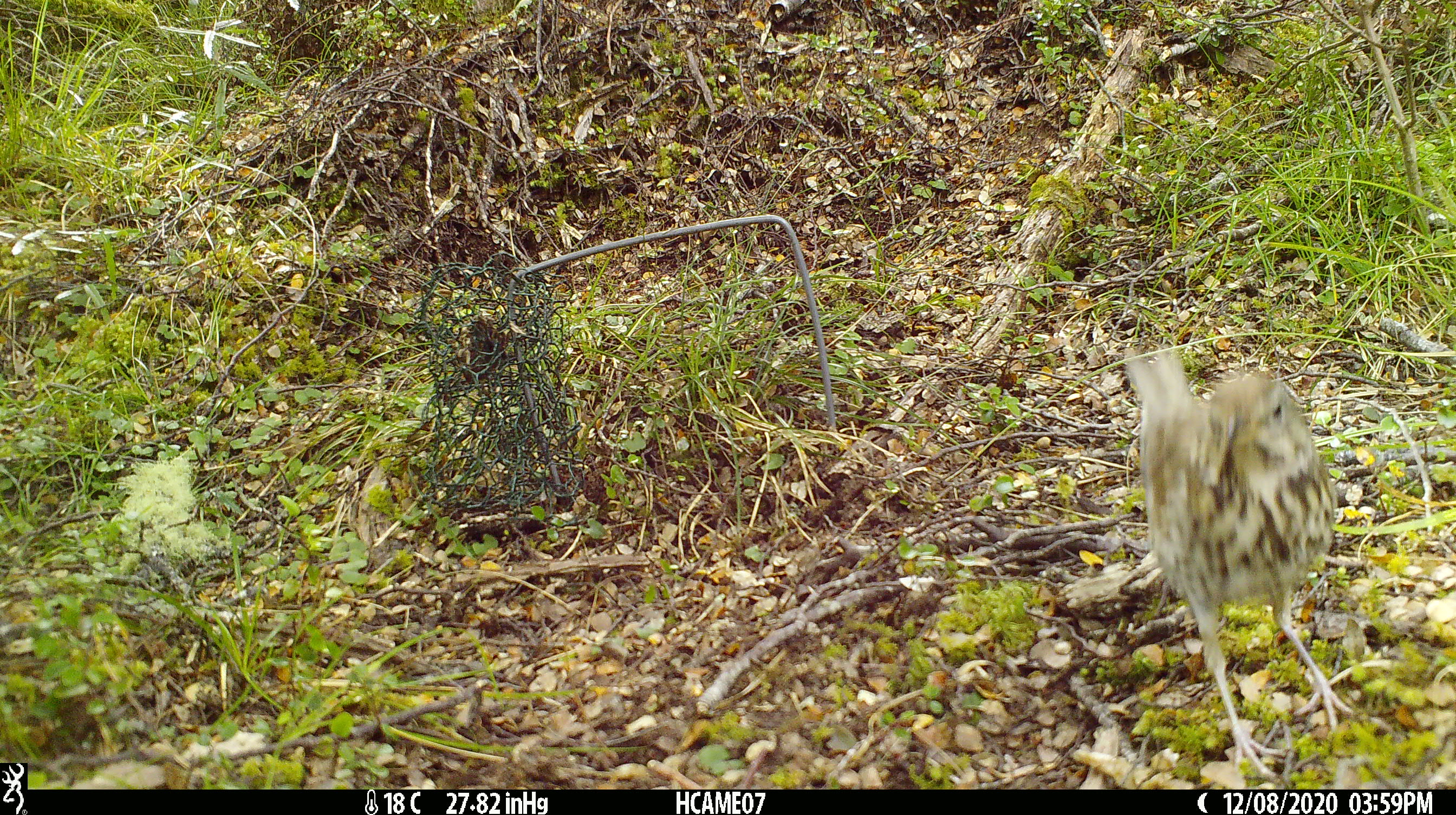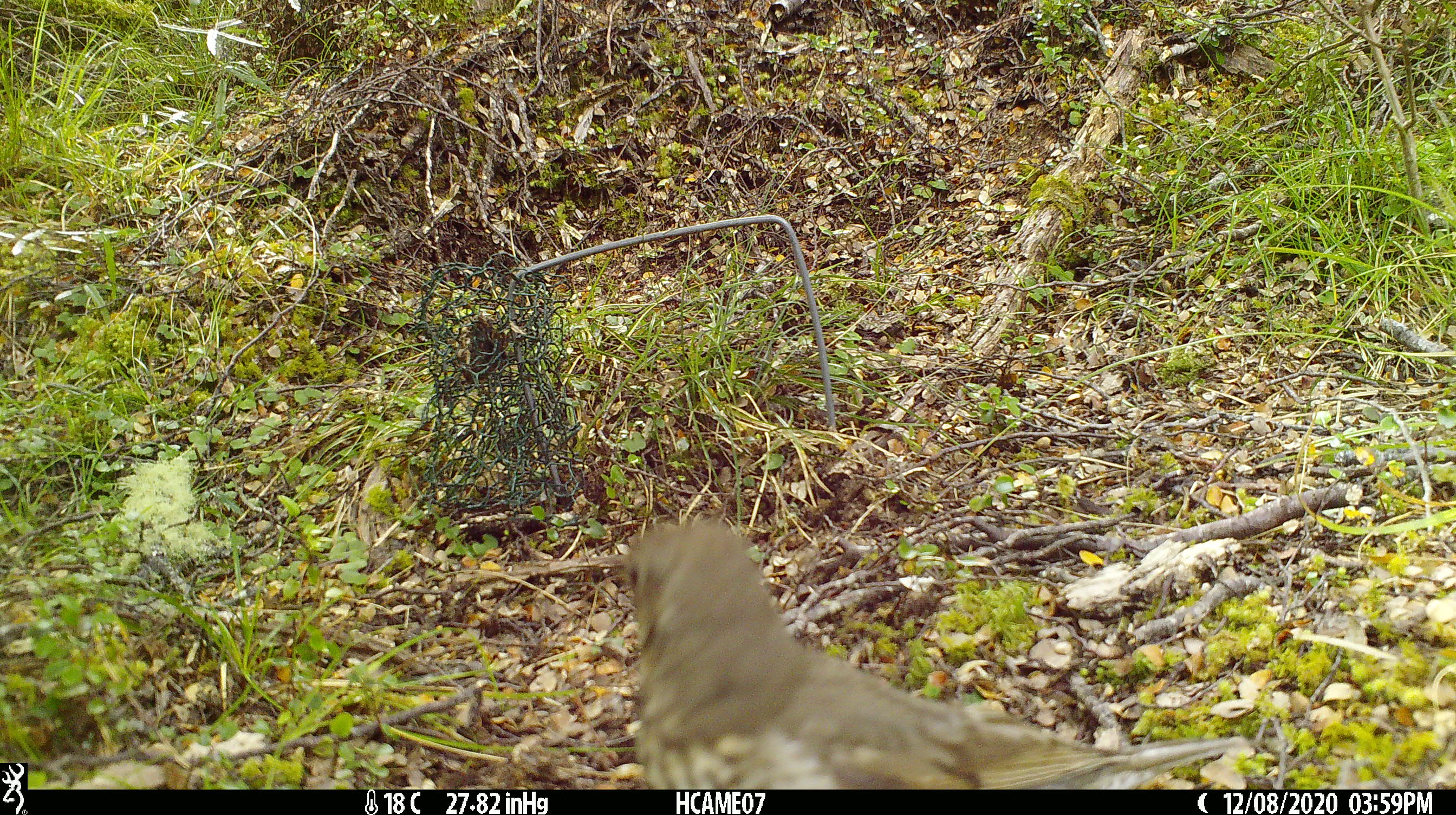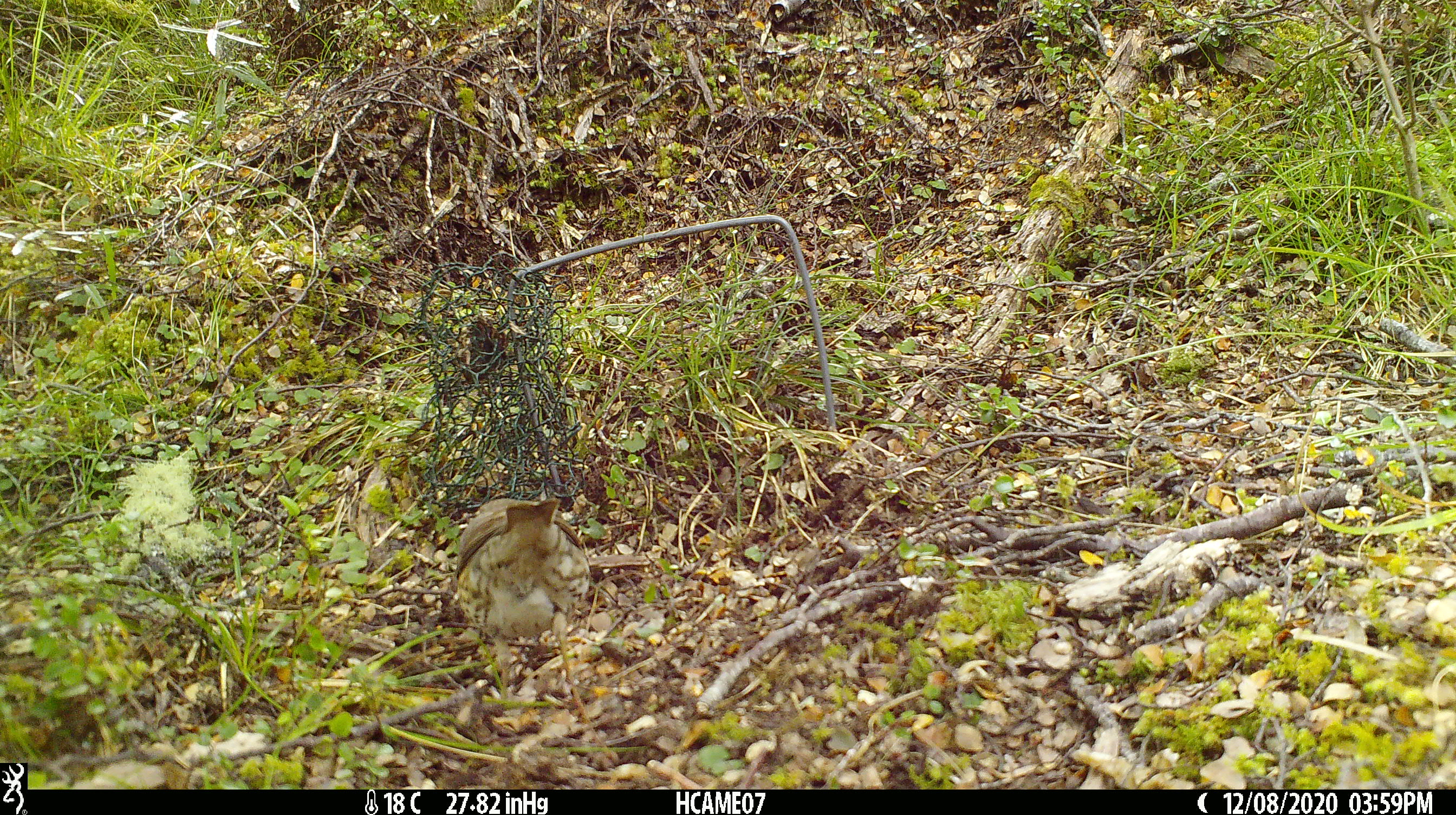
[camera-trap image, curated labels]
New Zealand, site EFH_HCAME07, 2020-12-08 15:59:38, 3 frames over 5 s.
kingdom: Animalia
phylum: Chordata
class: Aves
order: Passeriformes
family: Turdidae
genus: Turdus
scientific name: Turdus philomelos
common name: song thrush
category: thrush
Thrush (song thrush) (Turdus philomelos).